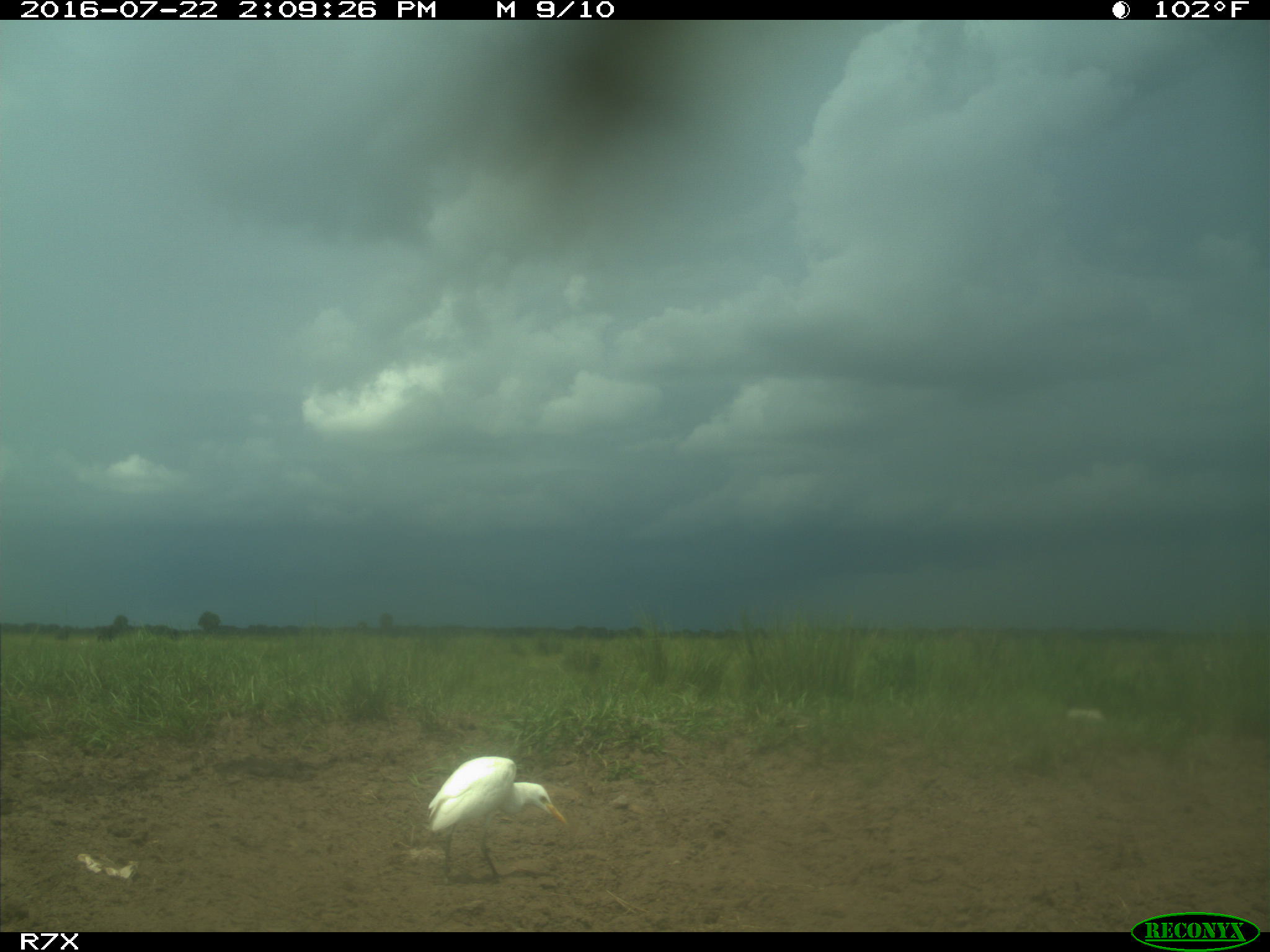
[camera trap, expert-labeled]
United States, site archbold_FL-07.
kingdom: Animalia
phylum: Chordata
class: Mammalia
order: Artiodactyla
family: Bovidae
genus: Bos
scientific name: Bos taurus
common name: domestic cow